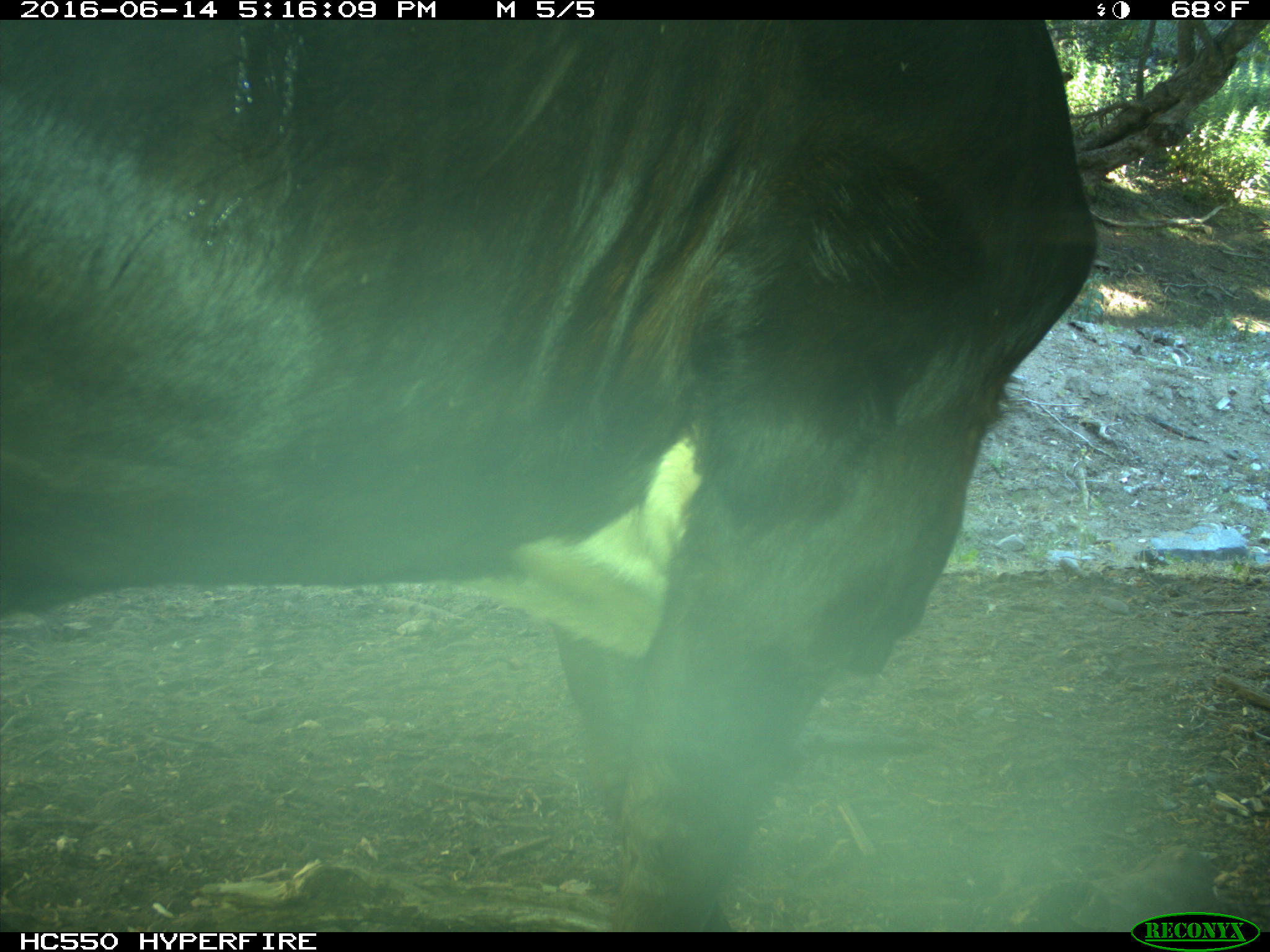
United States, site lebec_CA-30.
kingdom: Animalia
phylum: Chordata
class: Mammalia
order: Artiodactyla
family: Bovidae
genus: Bos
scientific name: Bos taurus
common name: domestic cow